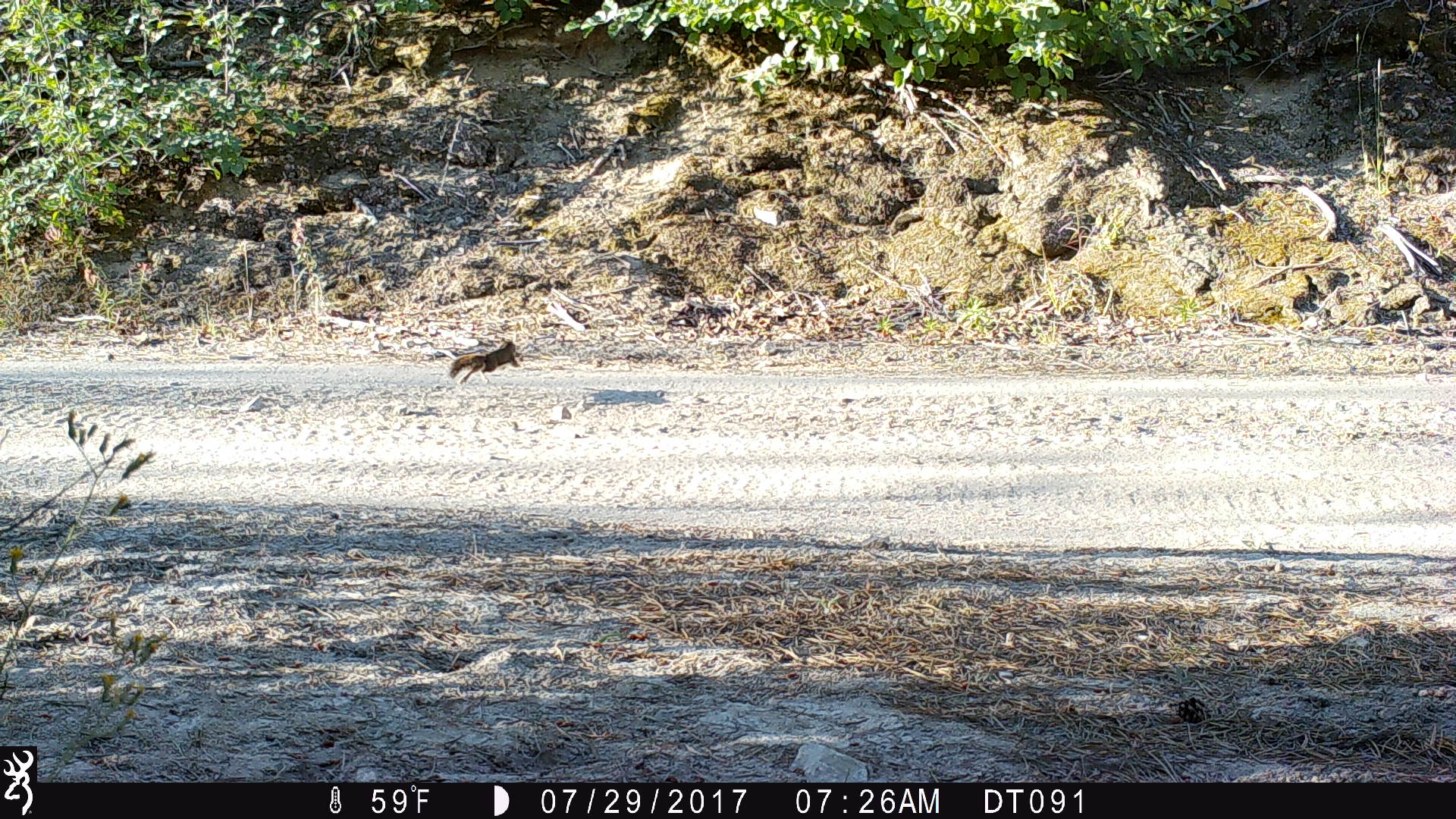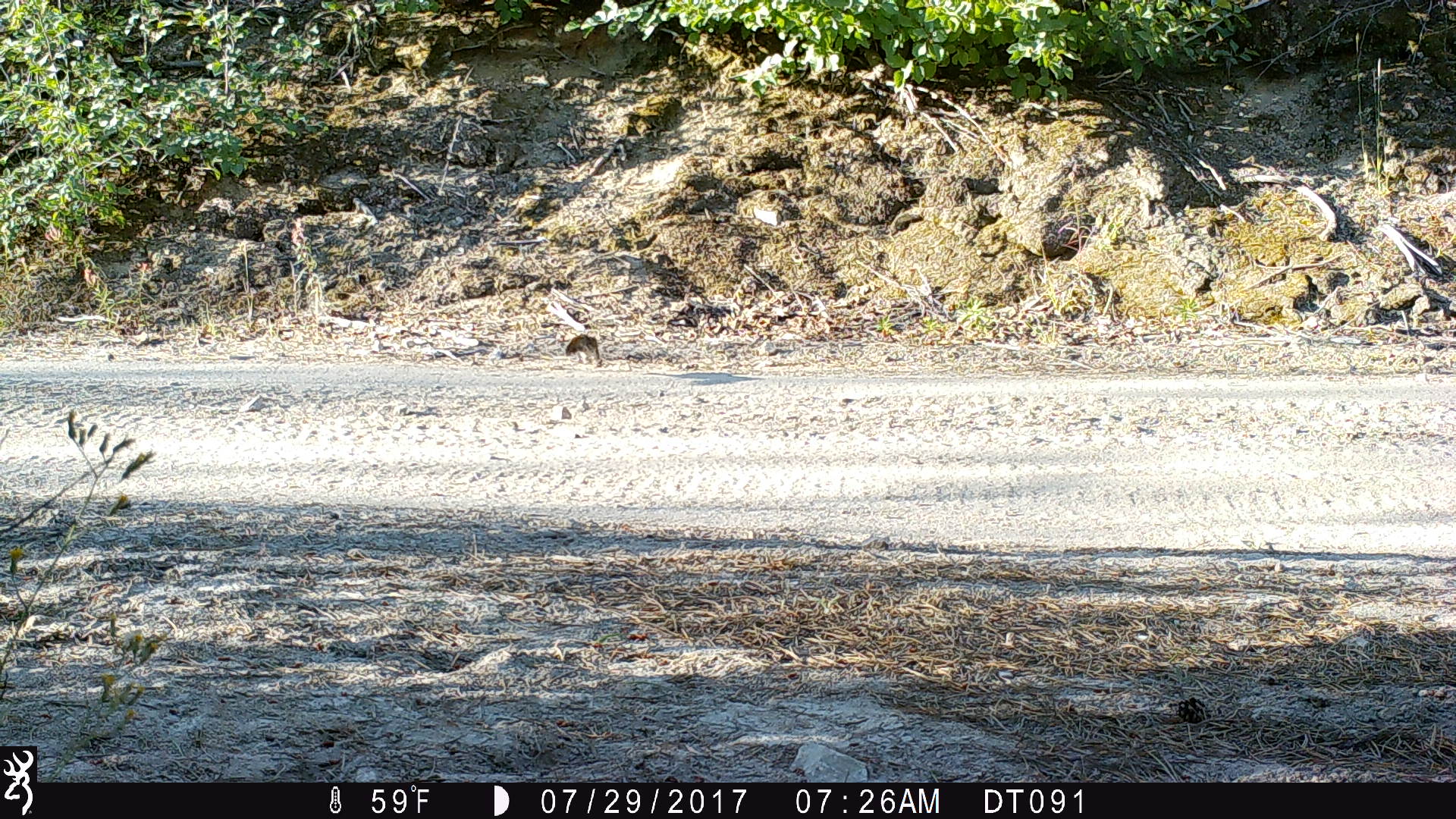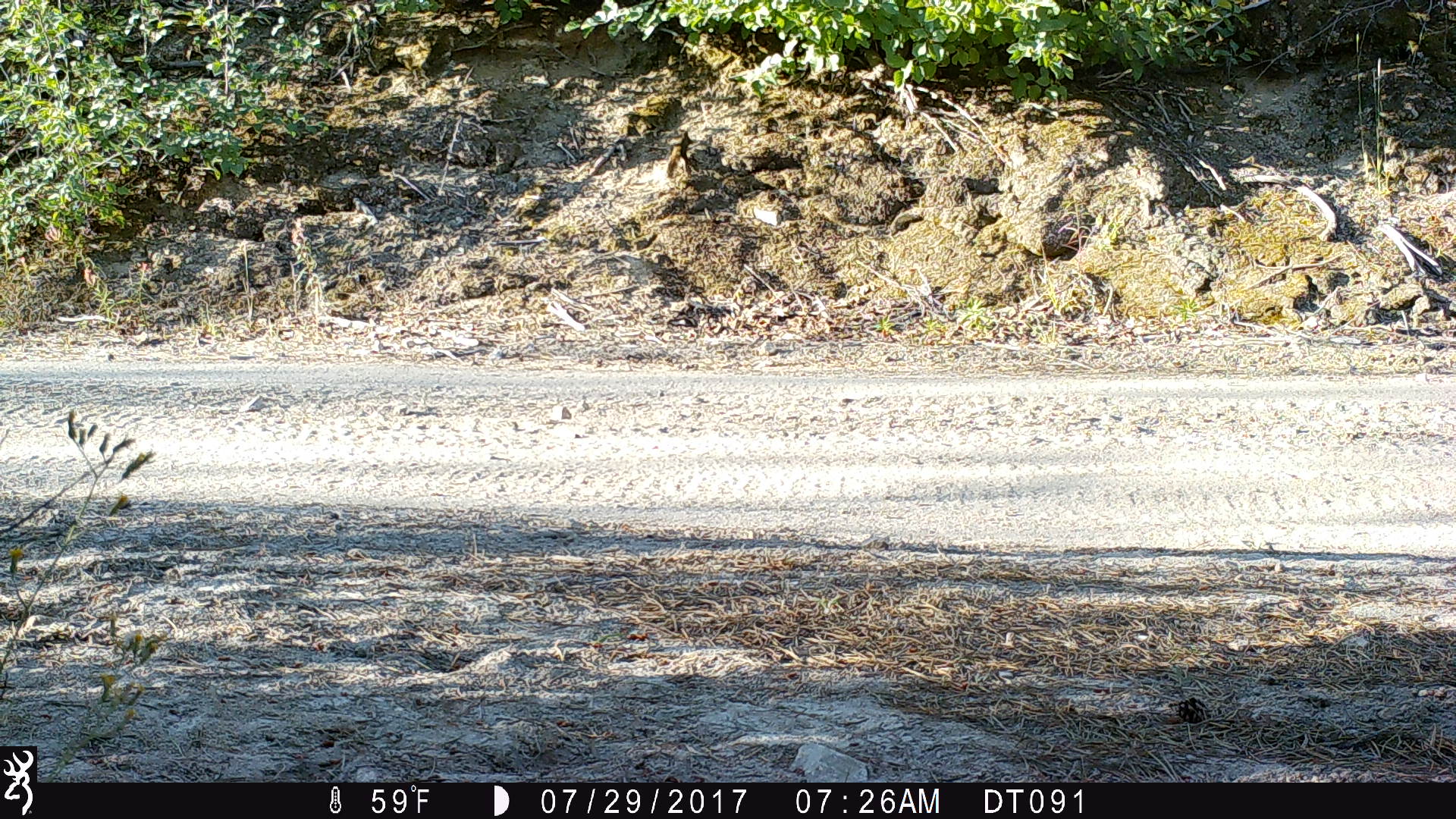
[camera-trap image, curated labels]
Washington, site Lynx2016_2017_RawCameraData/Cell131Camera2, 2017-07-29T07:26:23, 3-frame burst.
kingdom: Animalia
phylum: Chordata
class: Mammalia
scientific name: Mammalia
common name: small mammal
Small mammal (Mammalia). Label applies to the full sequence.